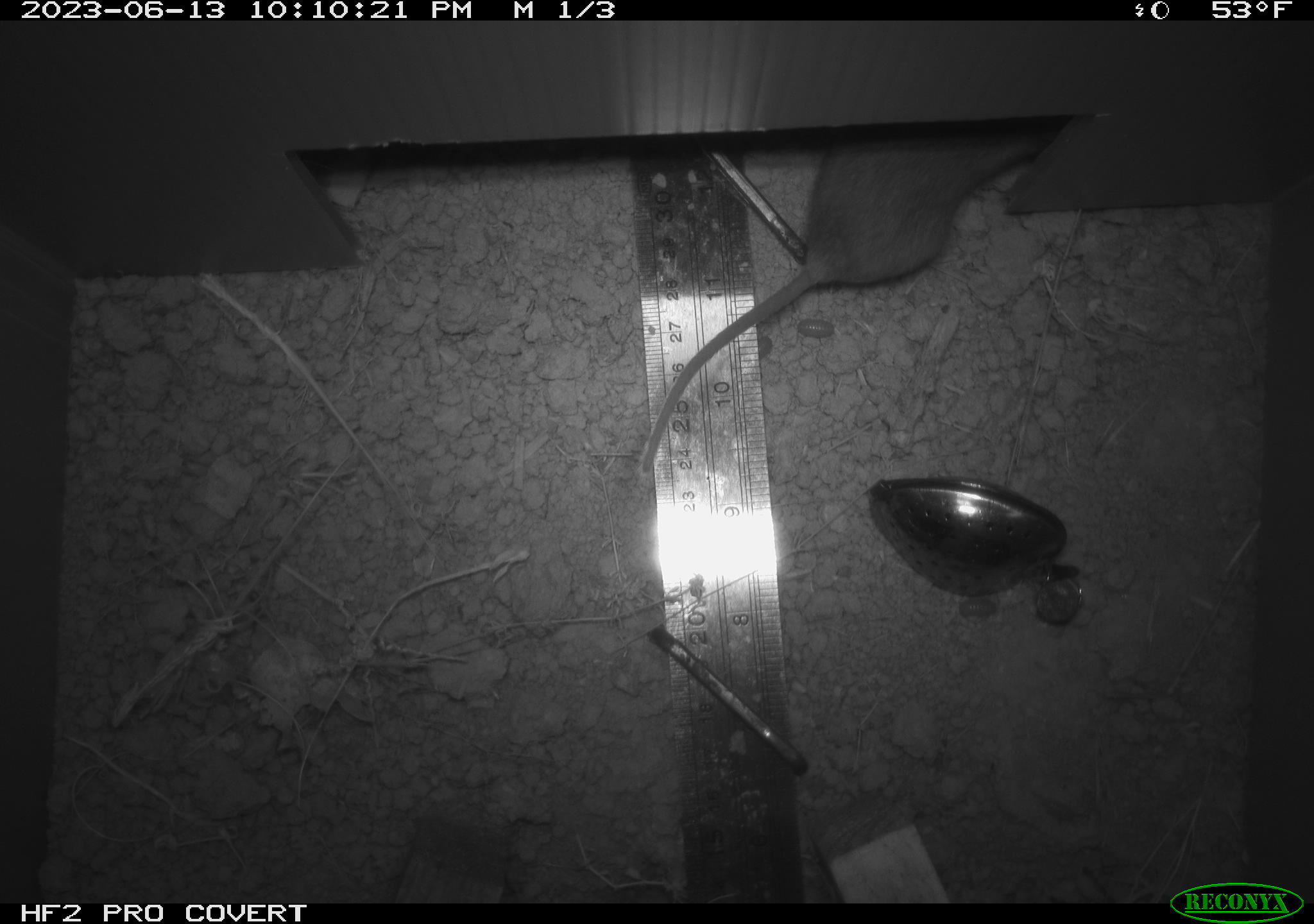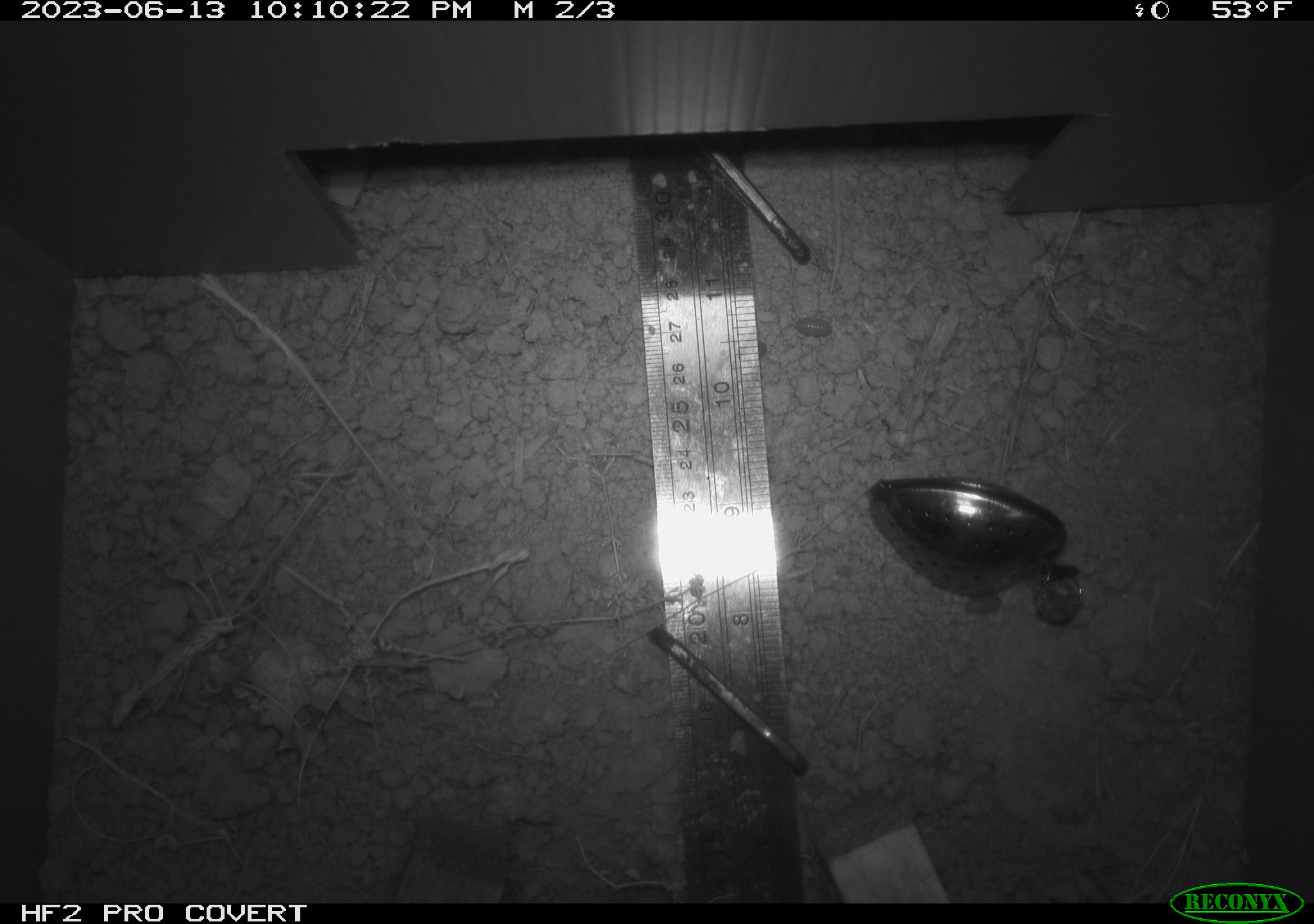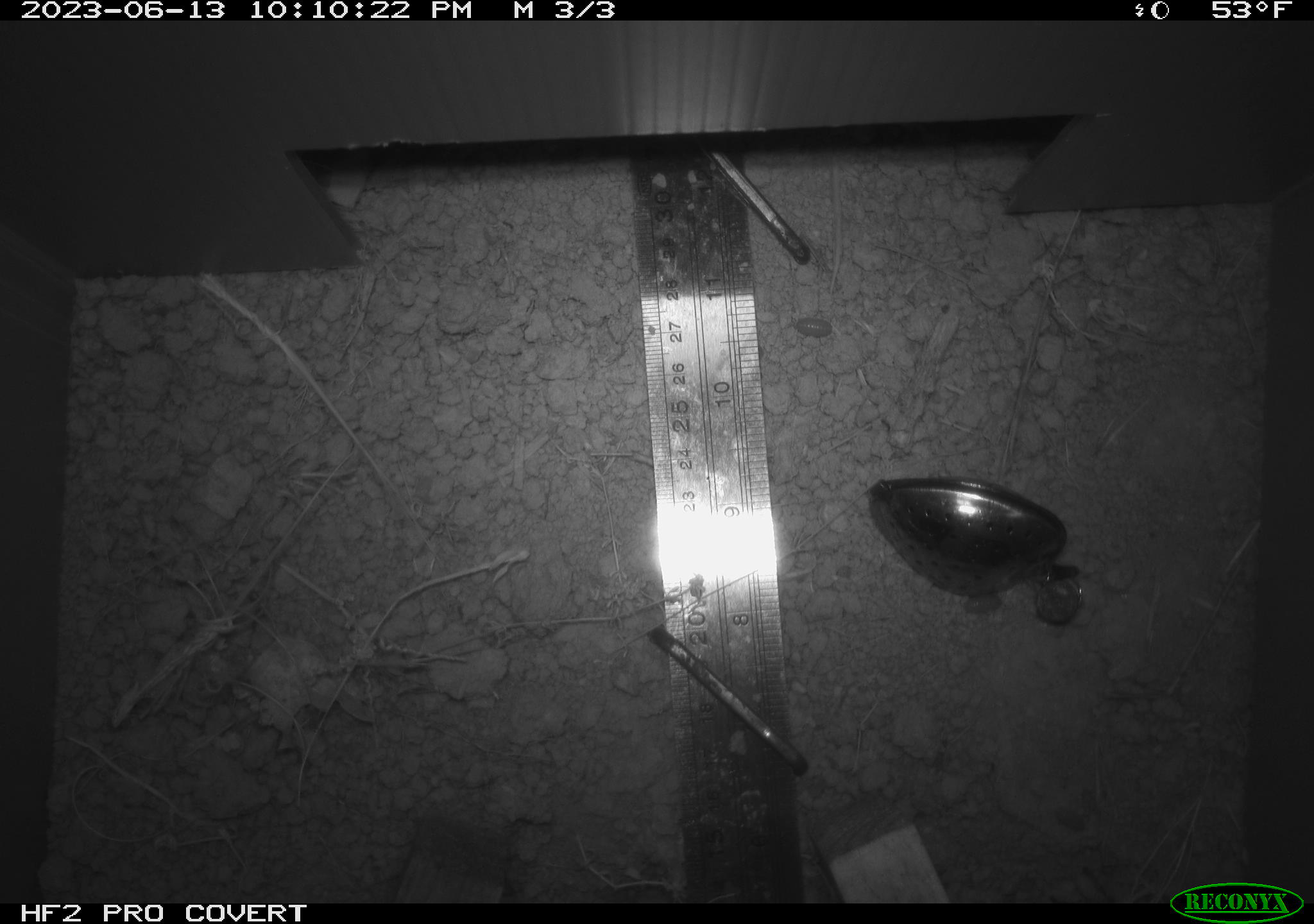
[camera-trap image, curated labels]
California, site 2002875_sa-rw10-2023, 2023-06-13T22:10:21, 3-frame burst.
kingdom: Animalia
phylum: Chordata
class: Mammalia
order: Rodentia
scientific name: Rodentia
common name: rodent